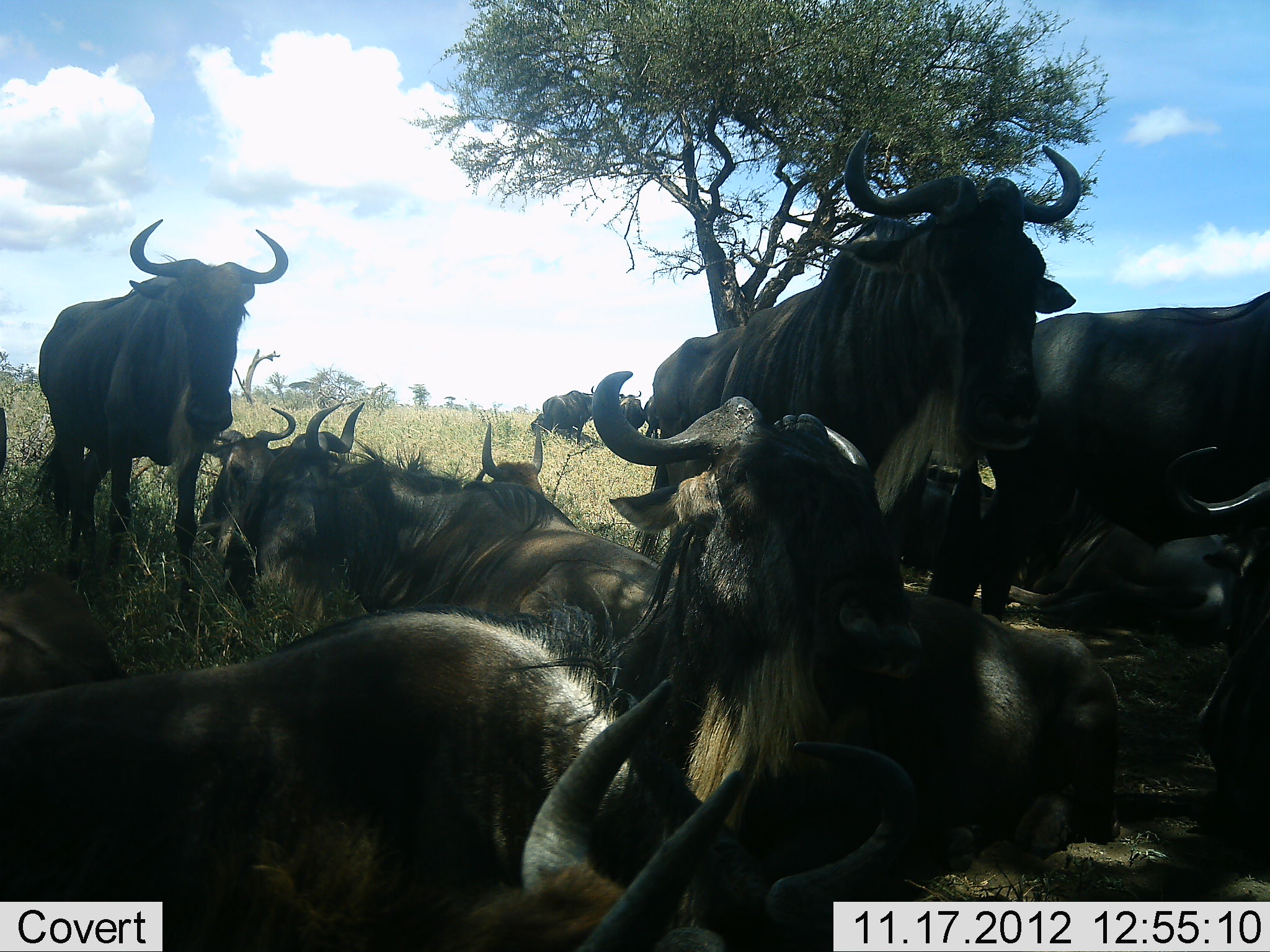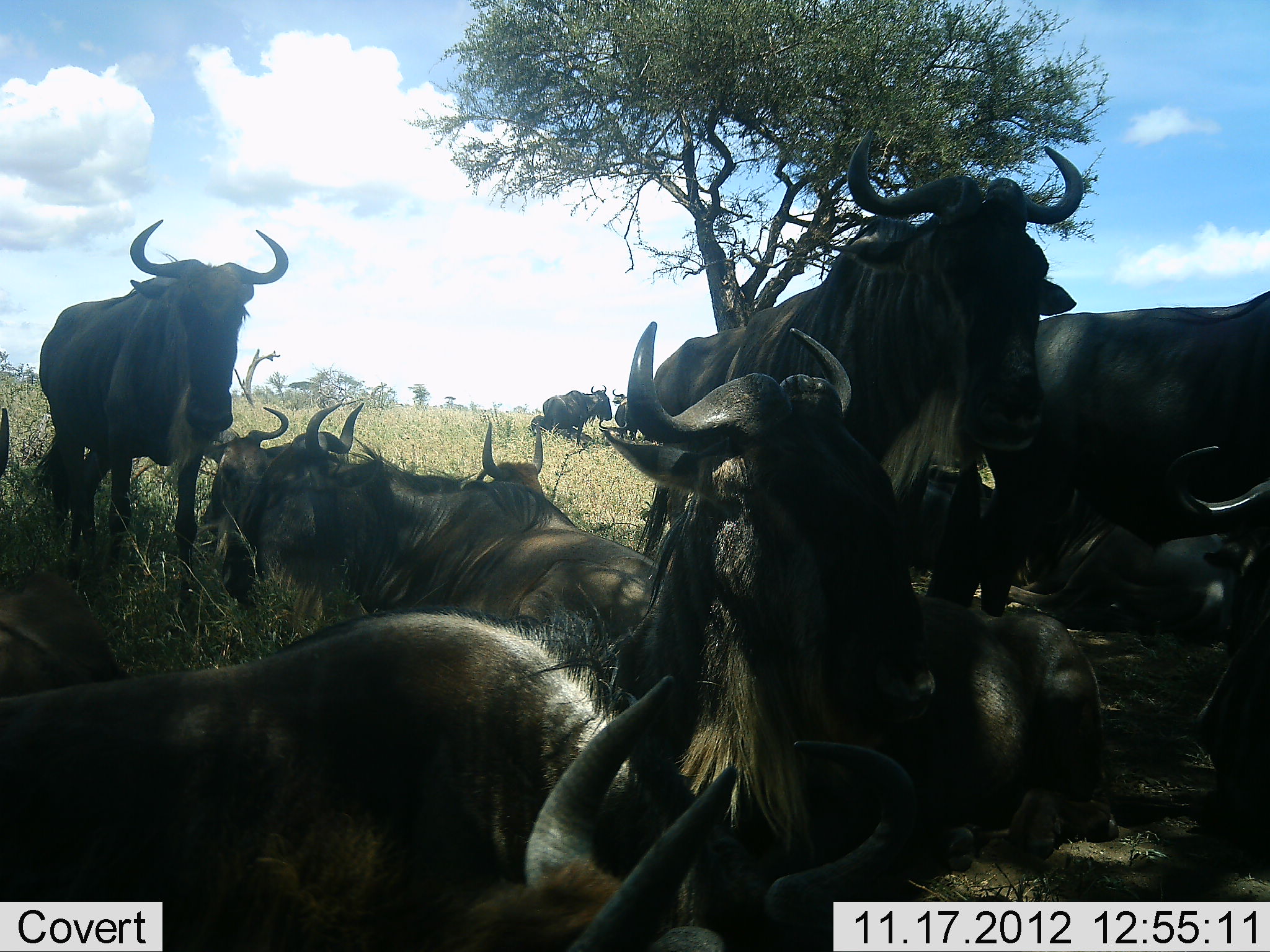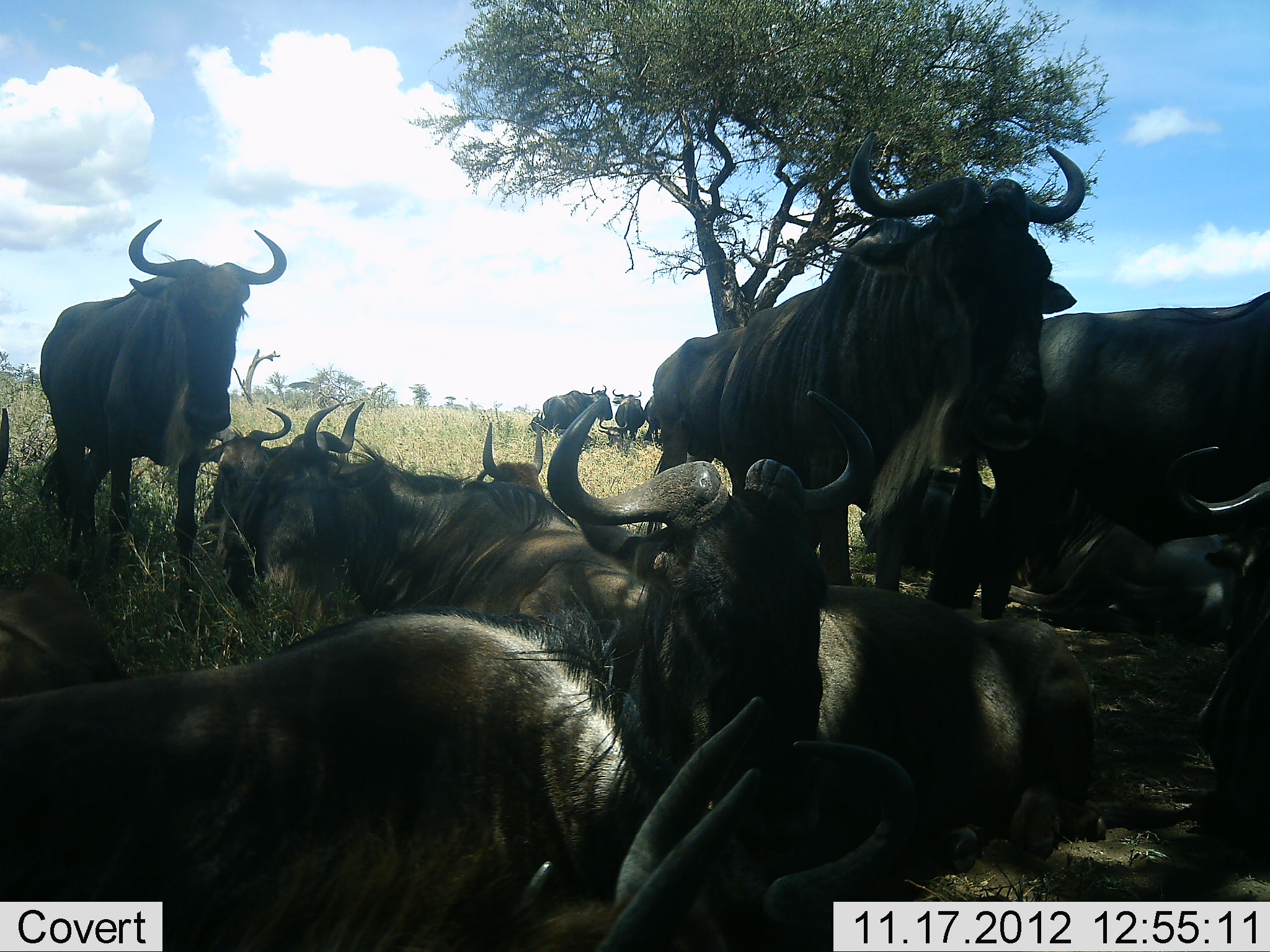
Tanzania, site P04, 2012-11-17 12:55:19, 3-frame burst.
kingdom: Animalia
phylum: Chordata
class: Mammalia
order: Artiodactyla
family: Bovidae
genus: Connochaetes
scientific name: Connochaetes taurinus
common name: blue wildebeest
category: wildebeest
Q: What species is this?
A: Wildebeest (blue wildebeest) (Connochaetes taurinus).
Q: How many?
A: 11-50.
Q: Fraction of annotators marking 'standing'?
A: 70%.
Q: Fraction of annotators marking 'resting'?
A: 100%.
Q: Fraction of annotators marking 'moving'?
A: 0%.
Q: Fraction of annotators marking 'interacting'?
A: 0%.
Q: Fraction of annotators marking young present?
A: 10%.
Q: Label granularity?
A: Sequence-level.